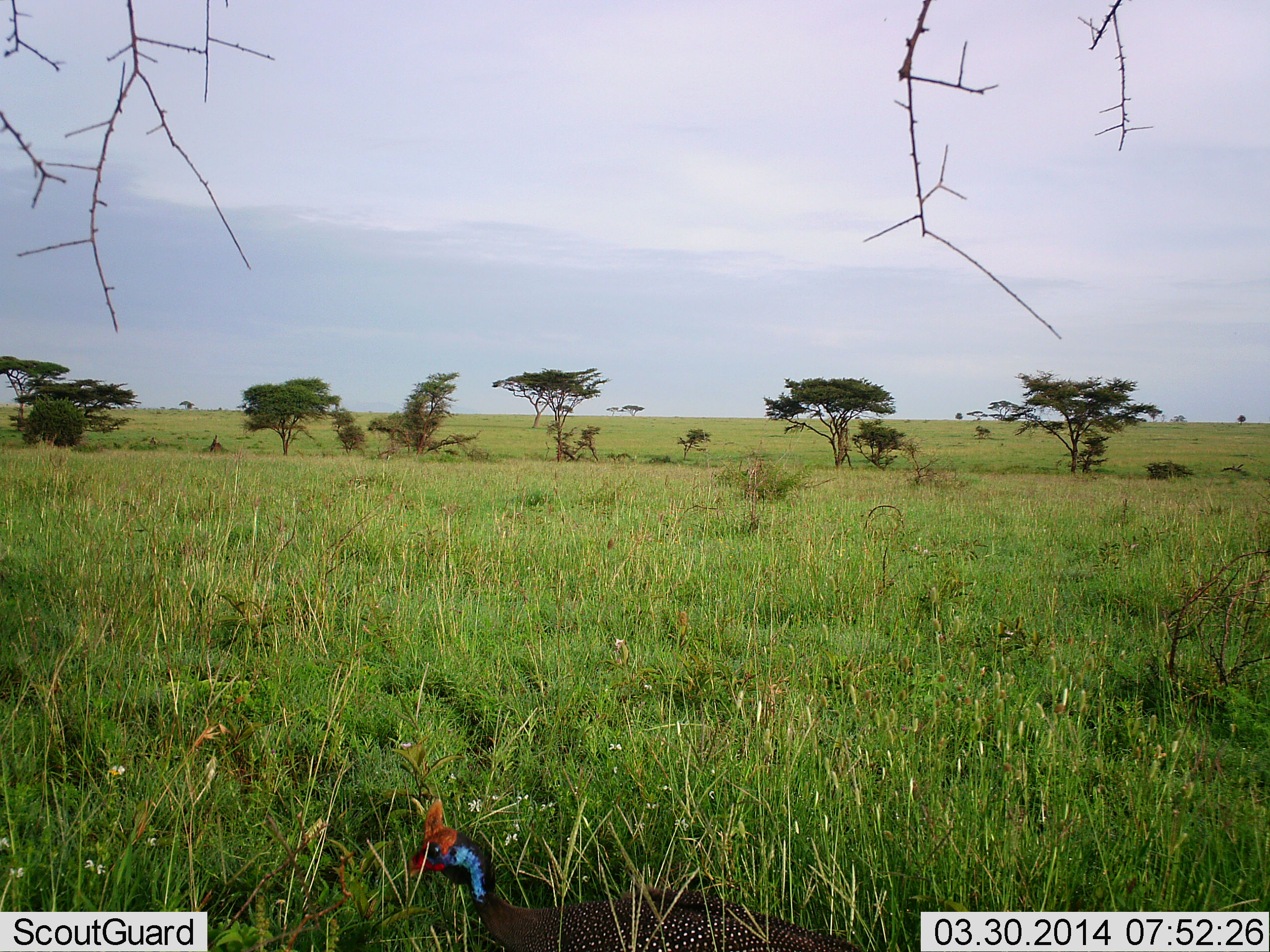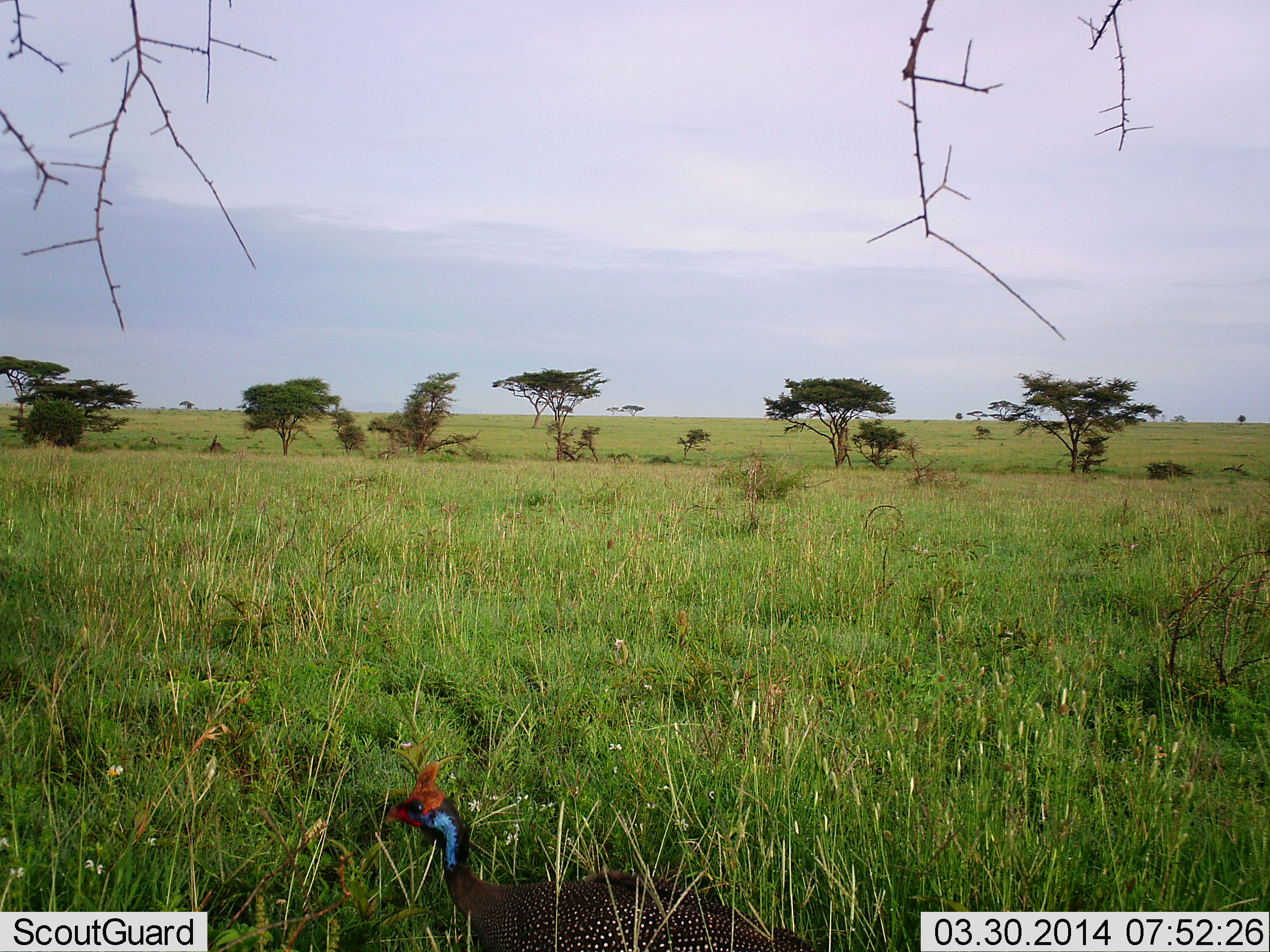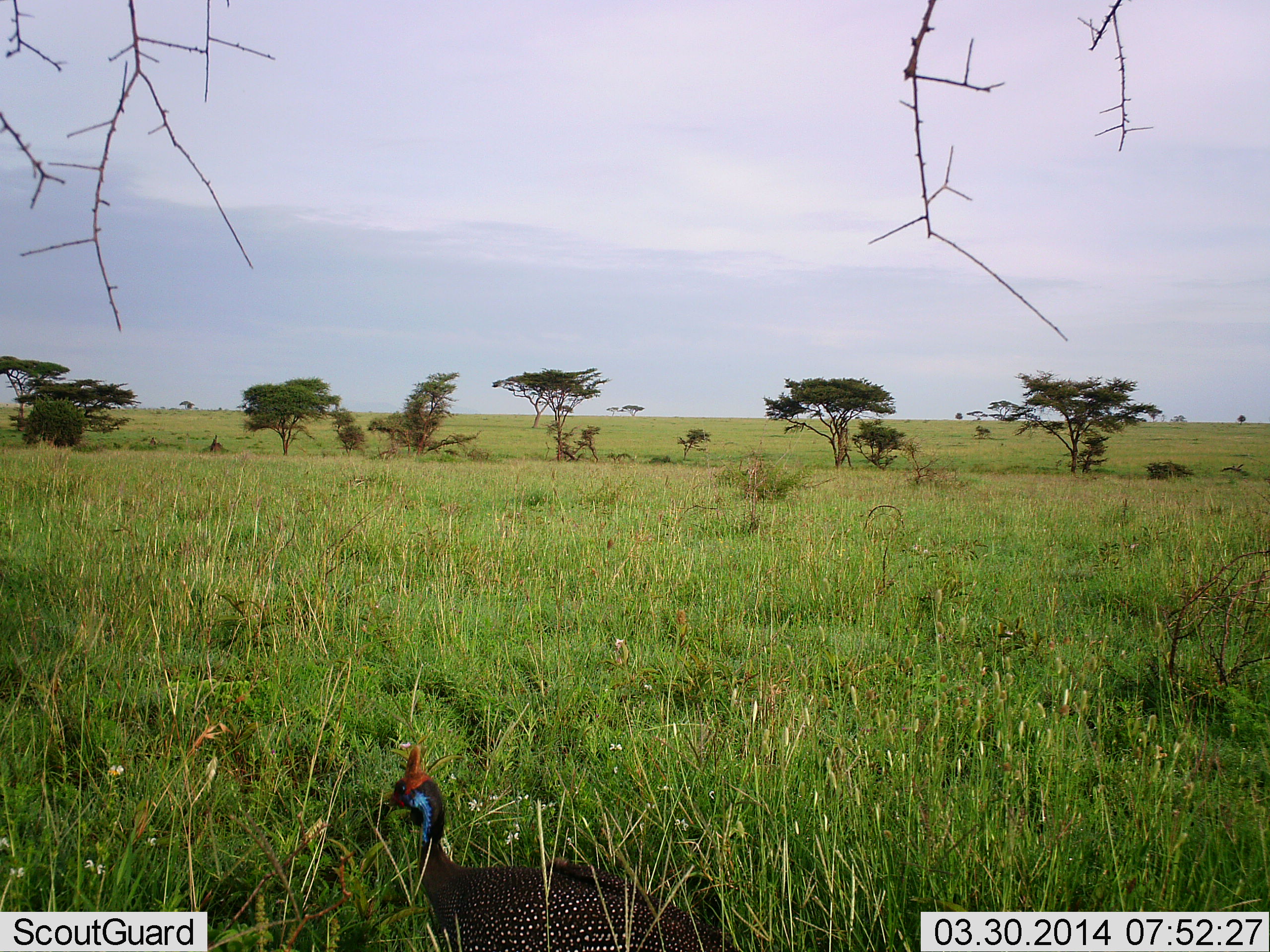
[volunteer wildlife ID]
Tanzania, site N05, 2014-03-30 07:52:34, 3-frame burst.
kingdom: Animalia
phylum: Chordata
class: Aves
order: Galliformes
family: Numididae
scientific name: Numididae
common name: guinea fowl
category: guineafowl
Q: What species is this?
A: Guineafowl (guinea fowl) (Numididae).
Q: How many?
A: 1.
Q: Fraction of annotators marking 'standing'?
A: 20%.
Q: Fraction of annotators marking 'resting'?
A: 0%.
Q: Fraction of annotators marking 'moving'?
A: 60%.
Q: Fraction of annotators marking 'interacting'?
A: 0%.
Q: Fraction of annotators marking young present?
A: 0%.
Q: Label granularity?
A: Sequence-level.